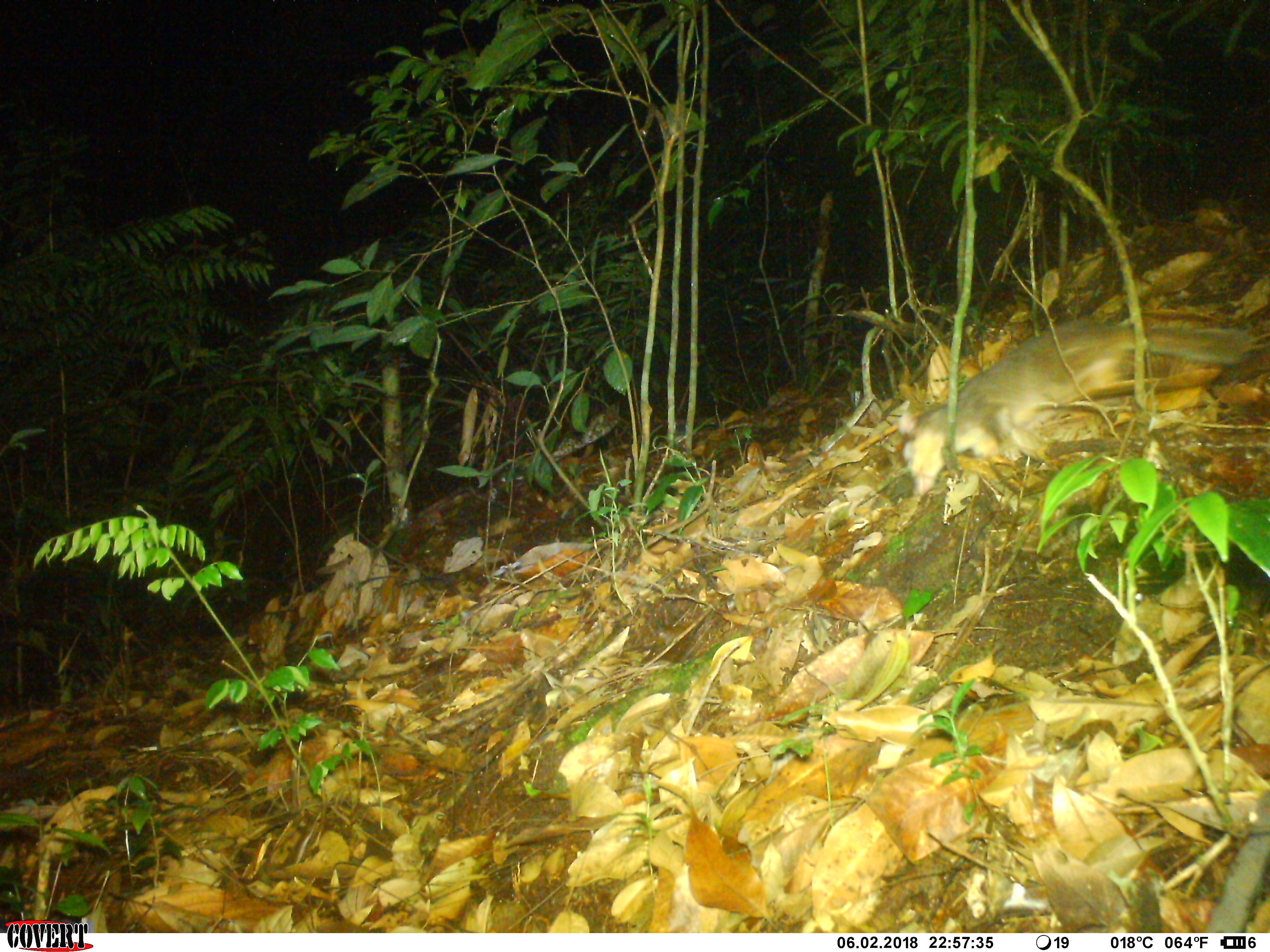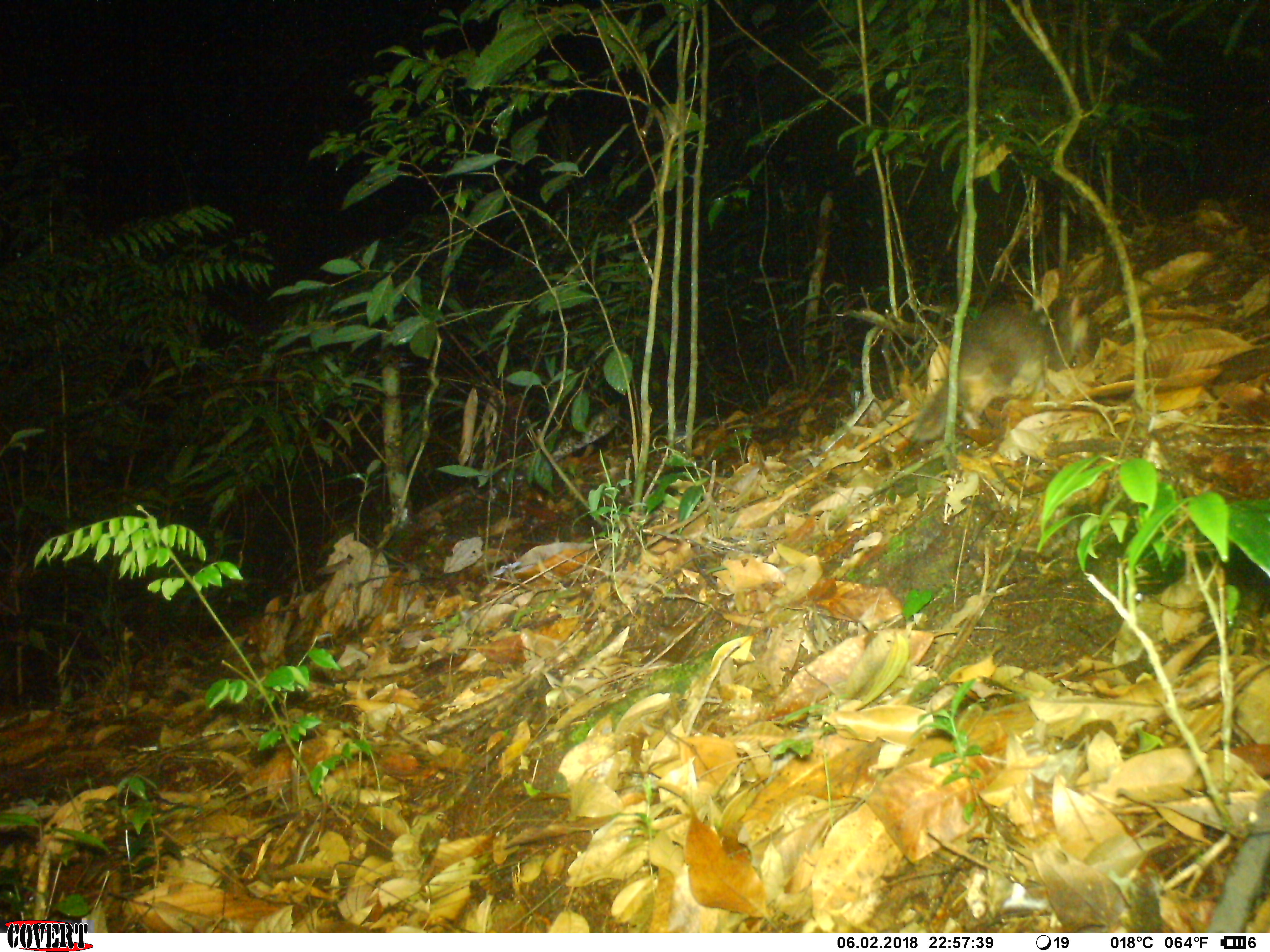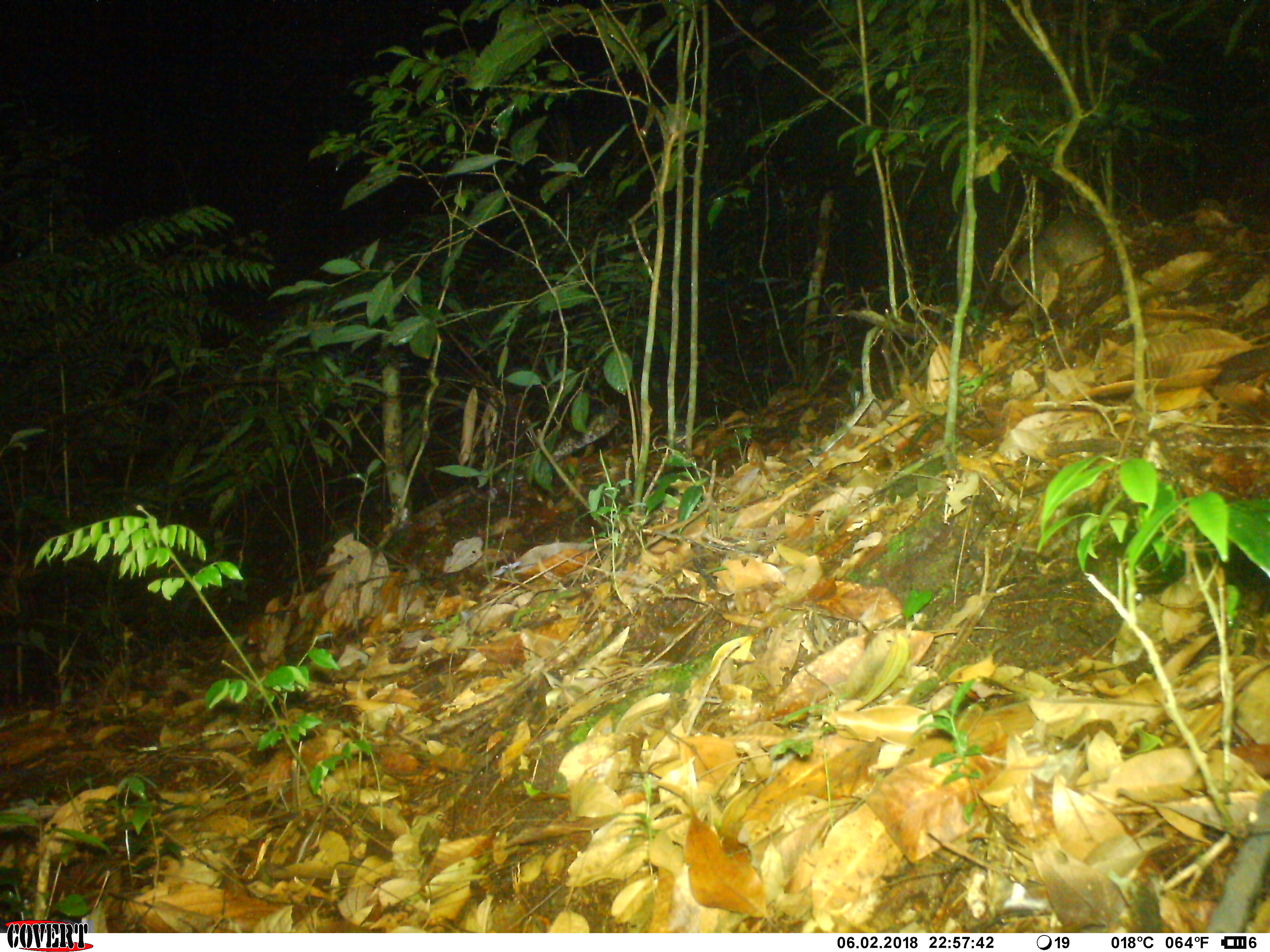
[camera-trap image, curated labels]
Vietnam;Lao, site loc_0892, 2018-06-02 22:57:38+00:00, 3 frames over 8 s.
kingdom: Animalia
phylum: Chordata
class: Mammalia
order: Carnivora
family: Mustelidae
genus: Melogale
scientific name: Melogale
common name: ferret badger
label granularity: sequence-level